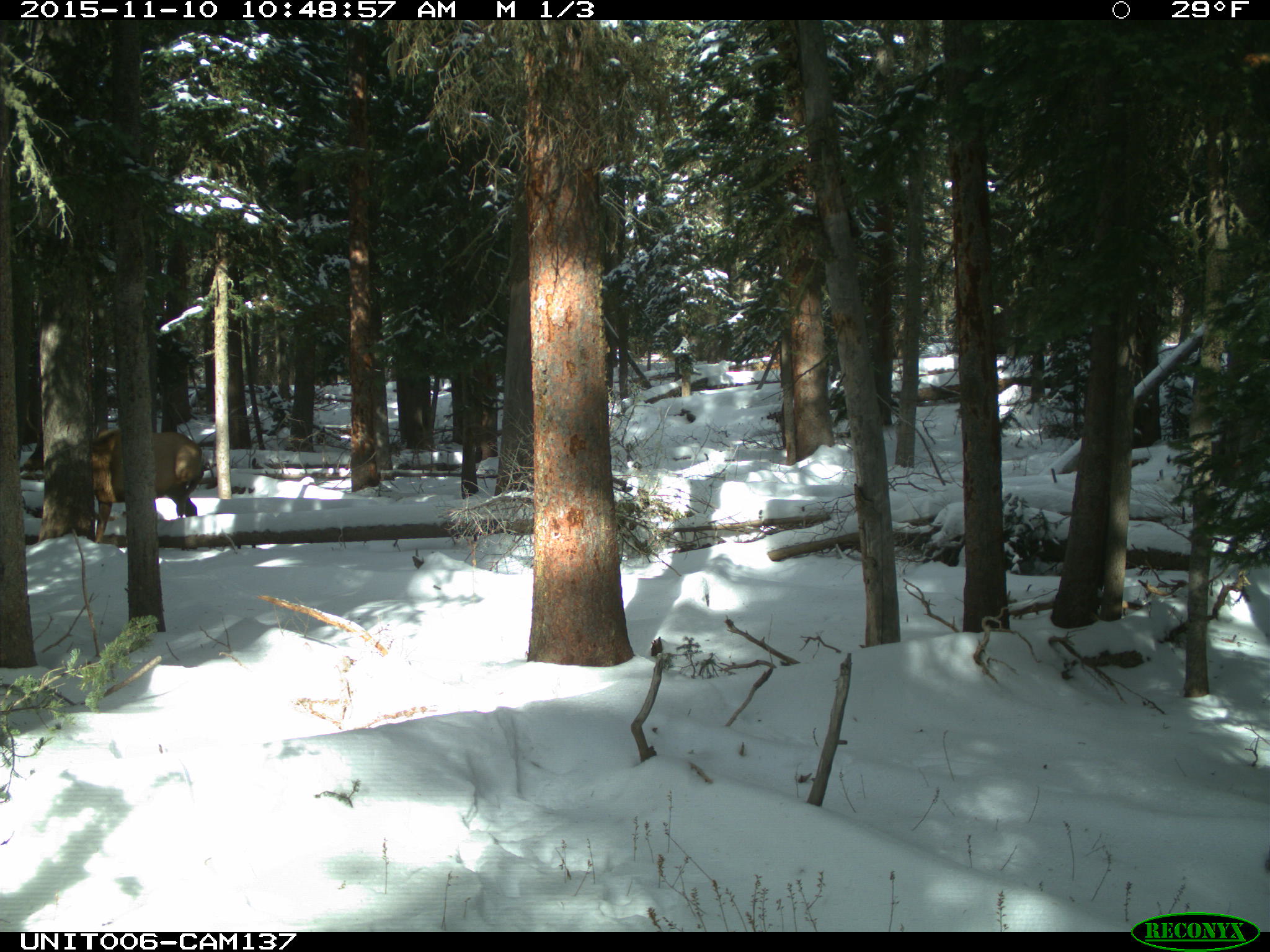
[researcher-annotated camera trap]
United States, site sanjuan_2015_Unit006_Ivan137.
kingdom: Animalia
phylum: Chordata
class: Mammalia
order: Artiodactyla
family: Cervidae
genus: Cervus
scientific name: Cervus elaphus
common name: red deer